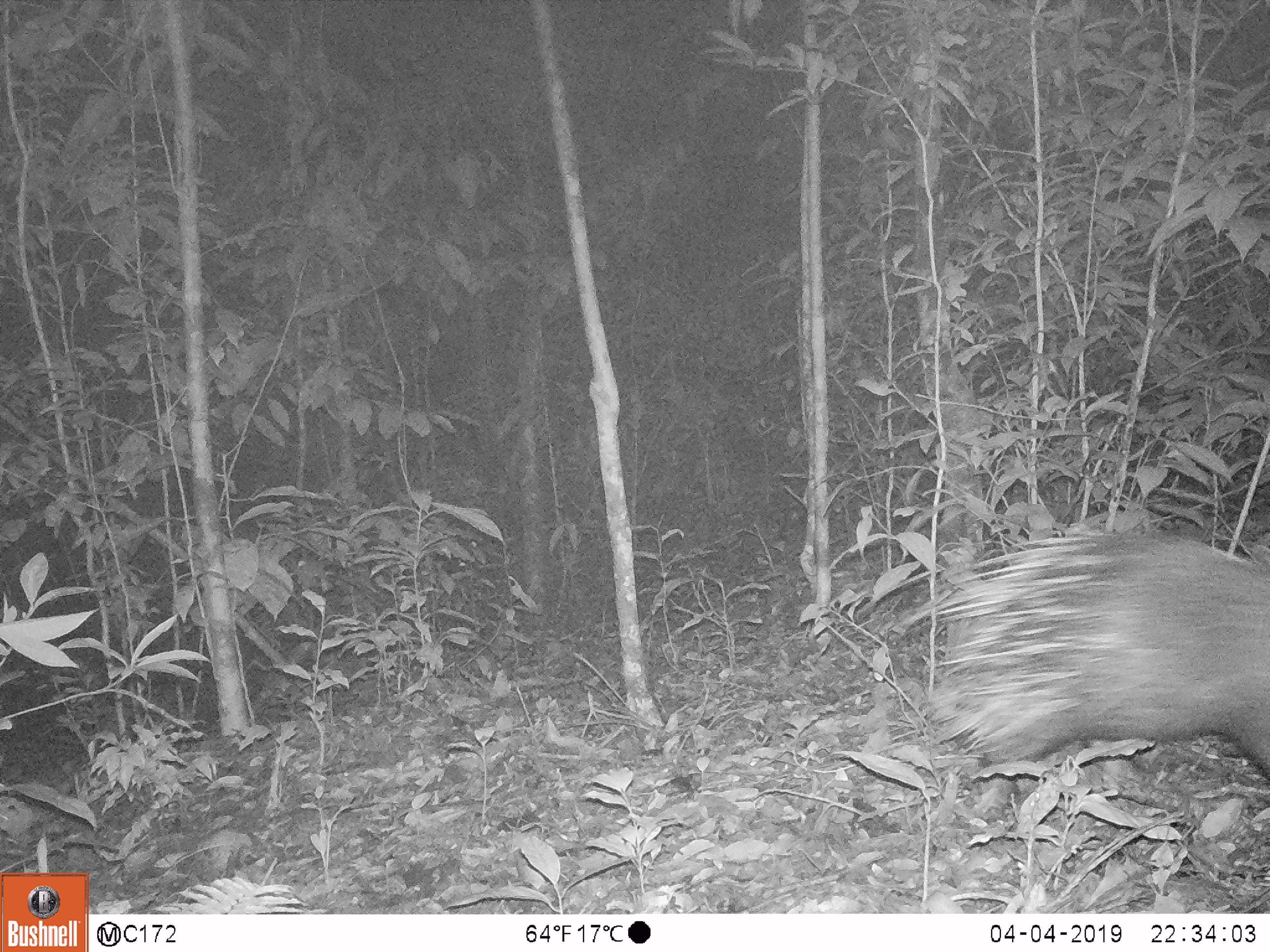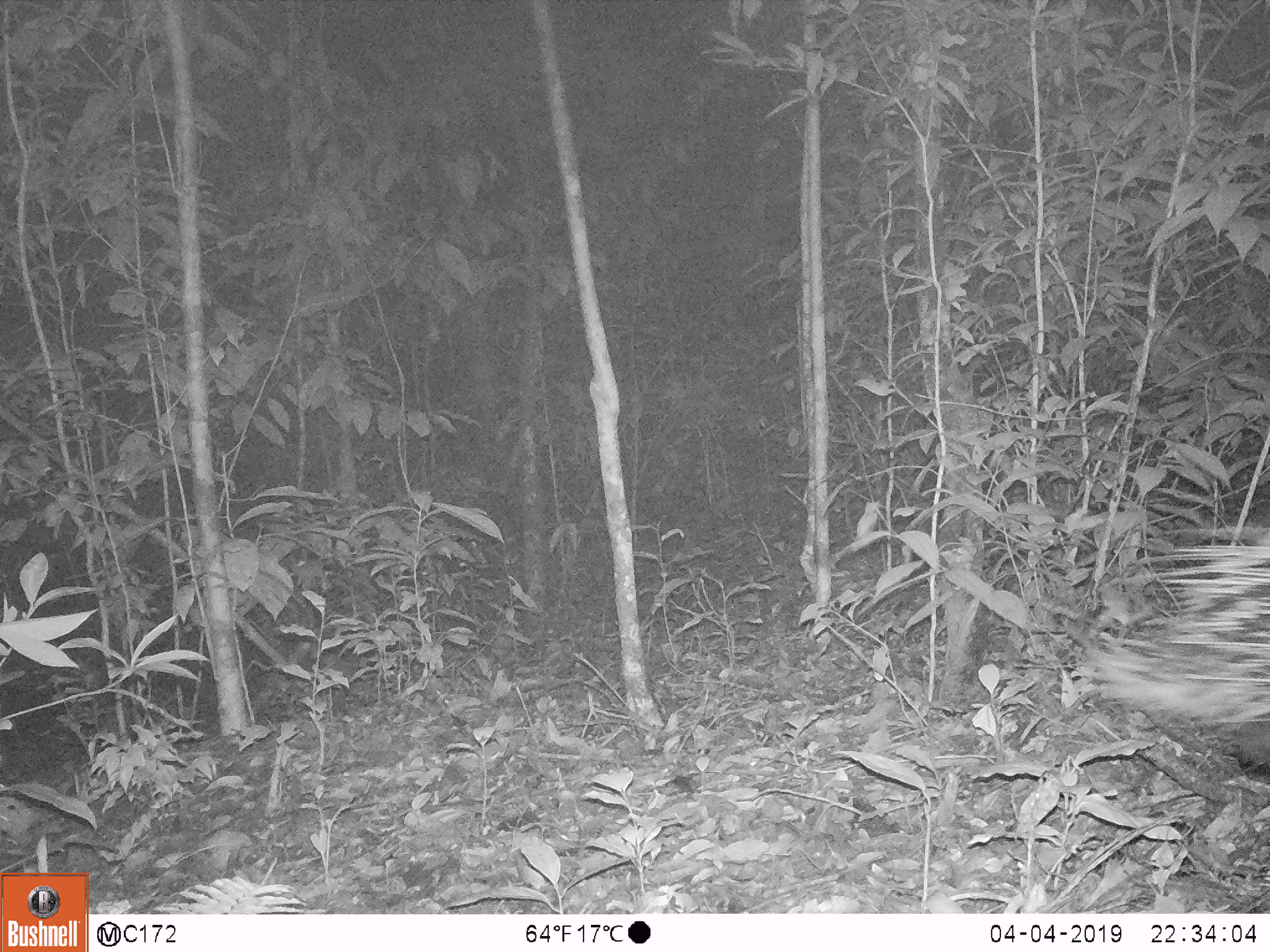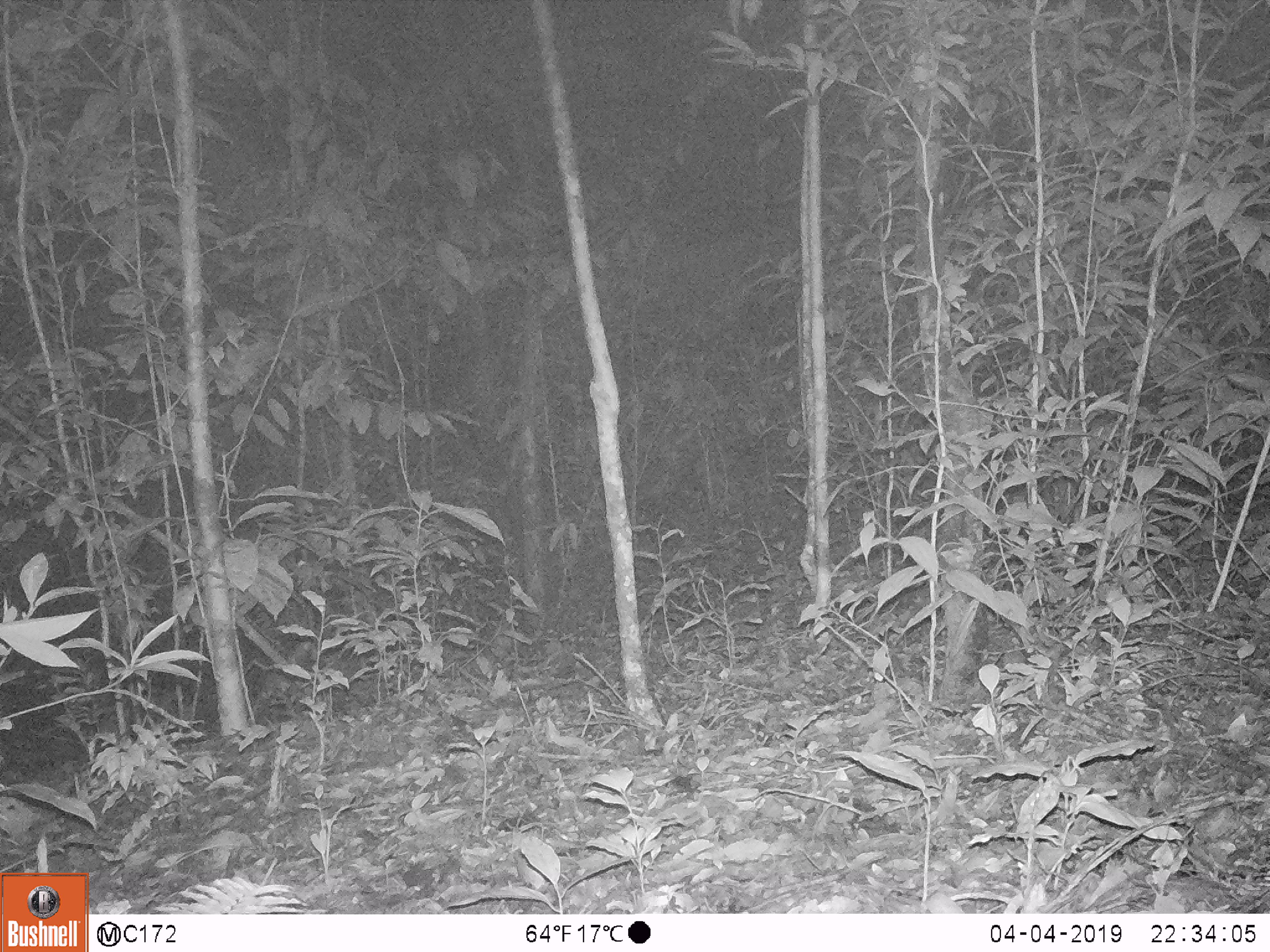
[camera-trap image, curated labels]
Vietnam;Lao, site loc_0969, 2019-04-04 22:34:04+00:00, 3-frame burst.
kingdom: Animalia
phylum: Chordata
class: Mammalia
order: Rodentia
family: Hystricidae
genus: Hystrix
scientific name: Hystrix brachyura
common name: malayan porcupine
Malayan porcupine (Hystrix brachyura). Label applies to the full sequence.